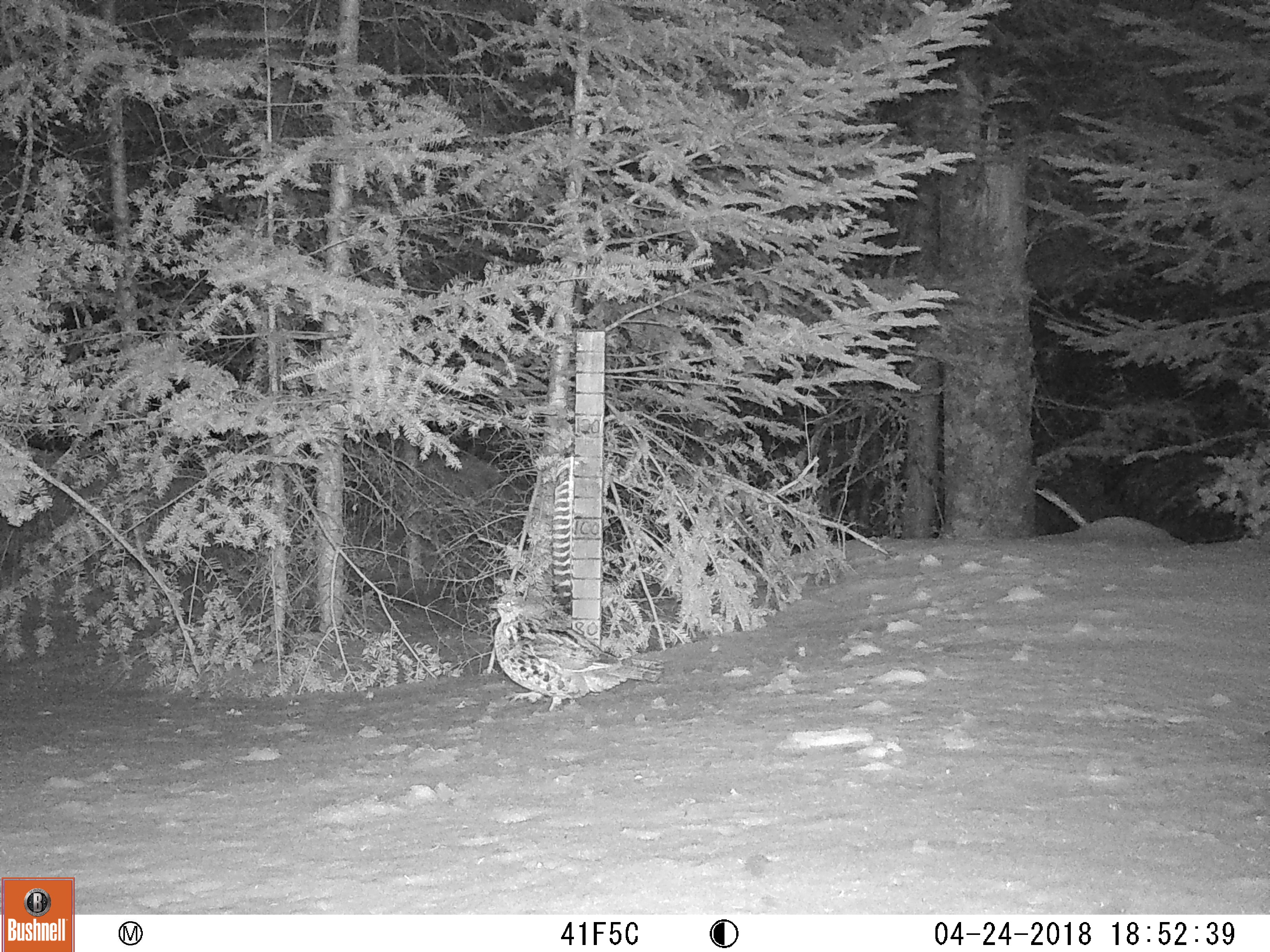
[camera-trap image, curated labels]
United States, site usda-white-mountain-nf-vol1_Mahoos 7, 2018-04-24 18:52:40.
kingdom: Animalia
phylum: Chordata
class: Aves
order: Galliformes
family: Phasianidae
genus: Bonasa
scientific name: Bonasa umbellus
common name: ruffed grouse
Ruffed grouse (Bonasa umbellus).